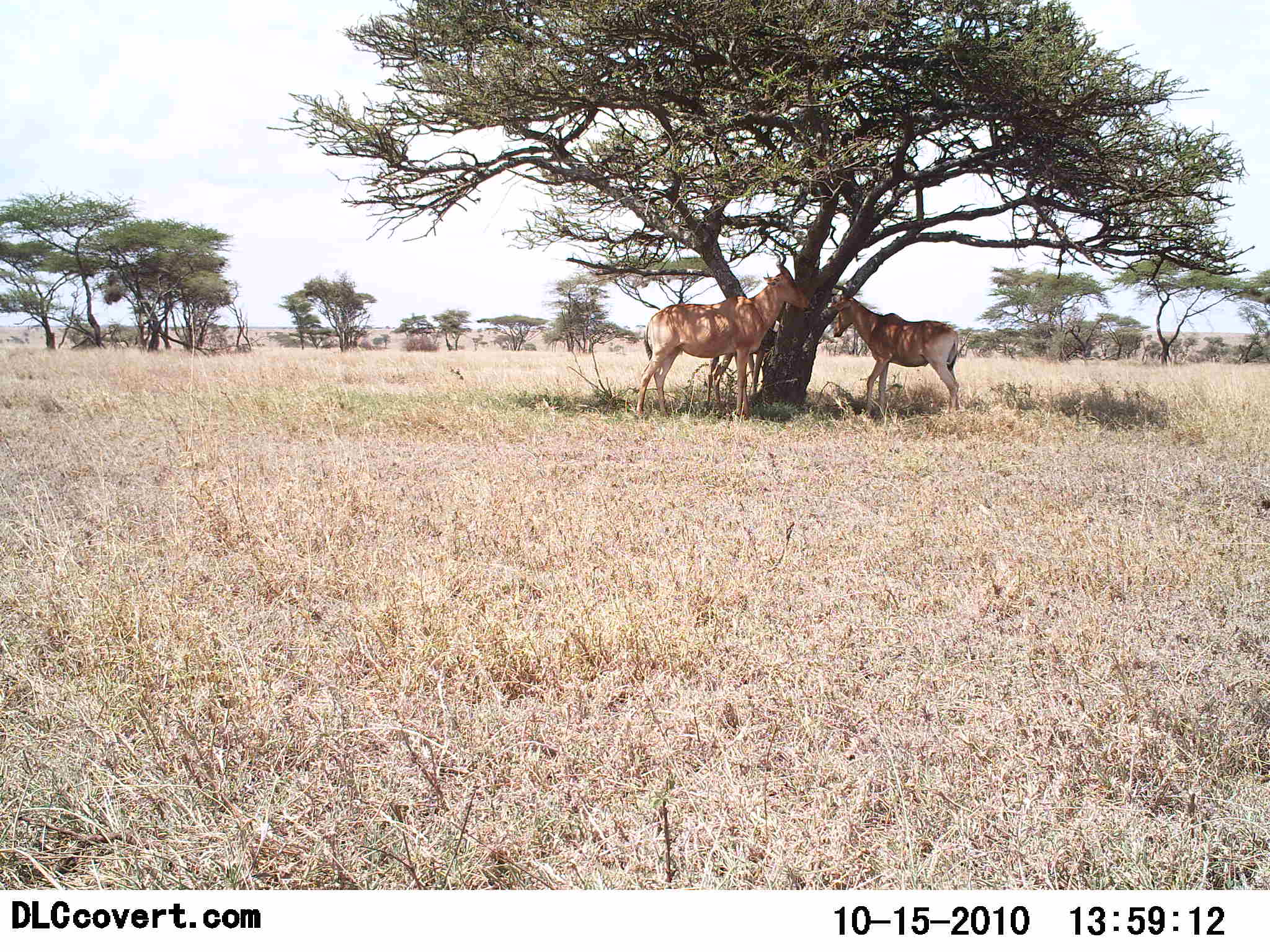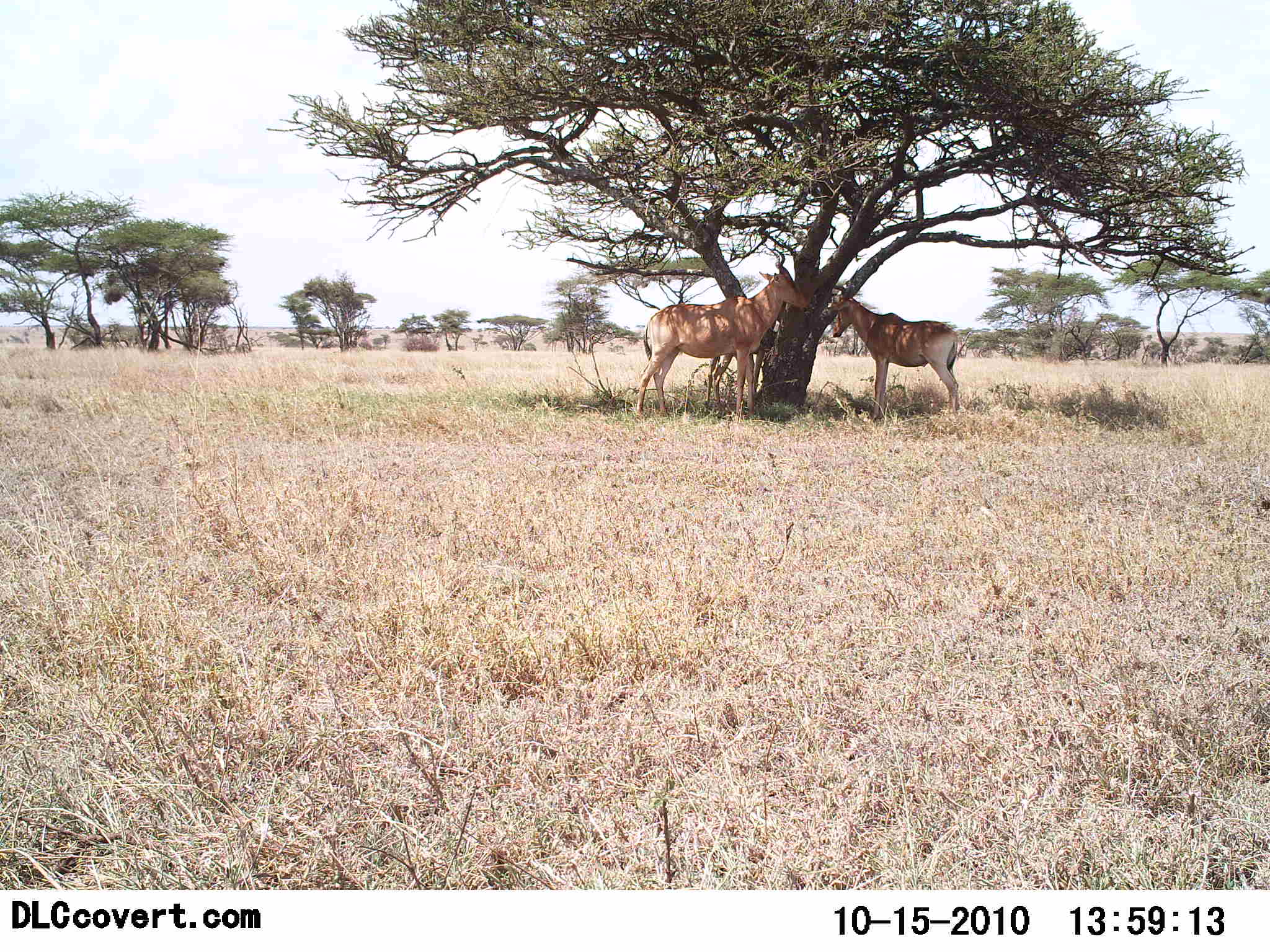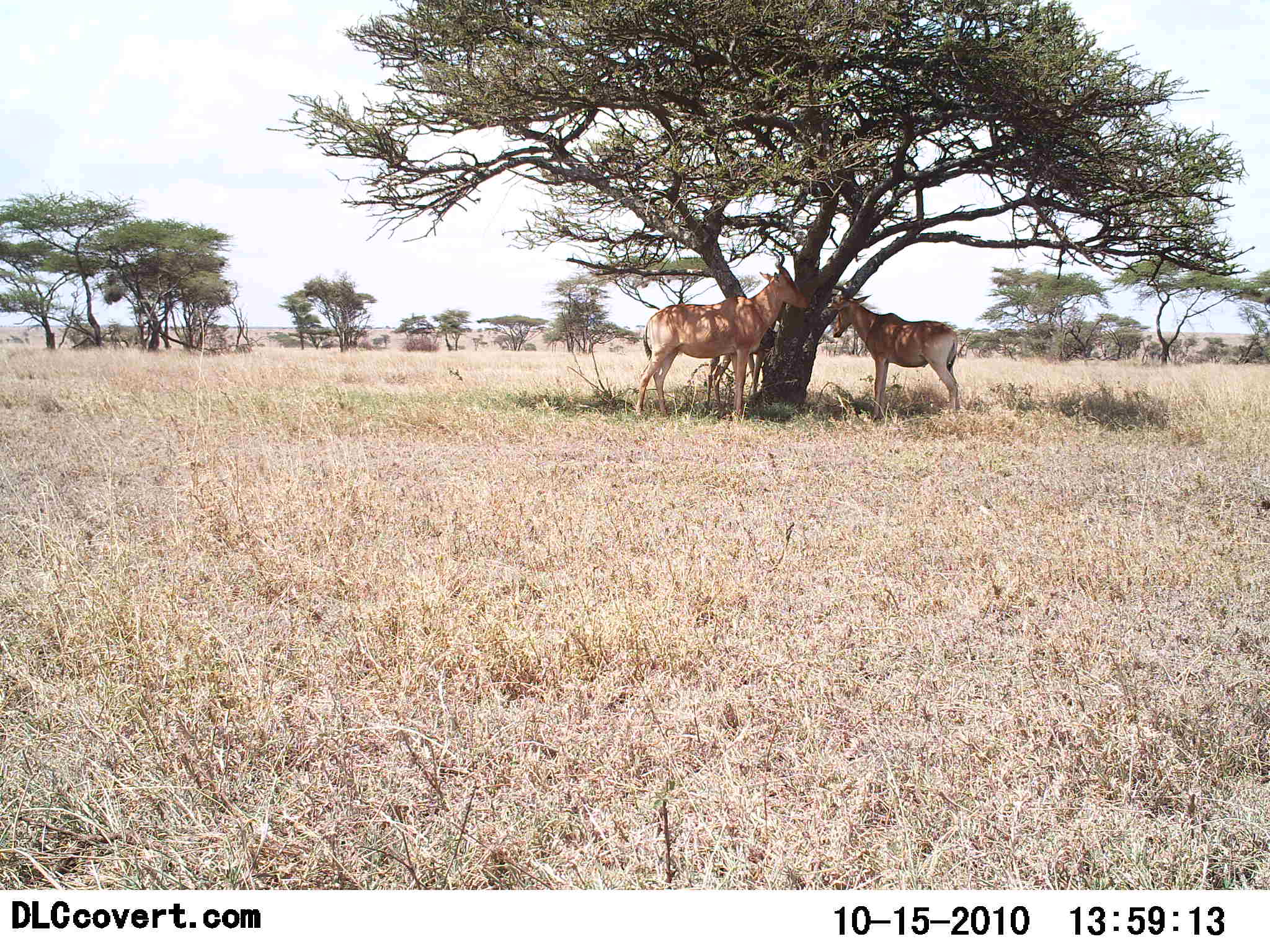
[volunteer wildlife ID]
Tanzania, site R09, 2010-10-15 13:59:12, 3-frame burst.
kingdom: Animalia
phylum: Chordata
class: Mammalia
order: Artiodactyla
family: Bovidae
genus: Alcelaphus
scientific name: Alcelaphus buselaphus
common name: hartebeest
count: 2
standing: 100%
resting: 14%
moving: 0%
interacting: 7%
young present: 7%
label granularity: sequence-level